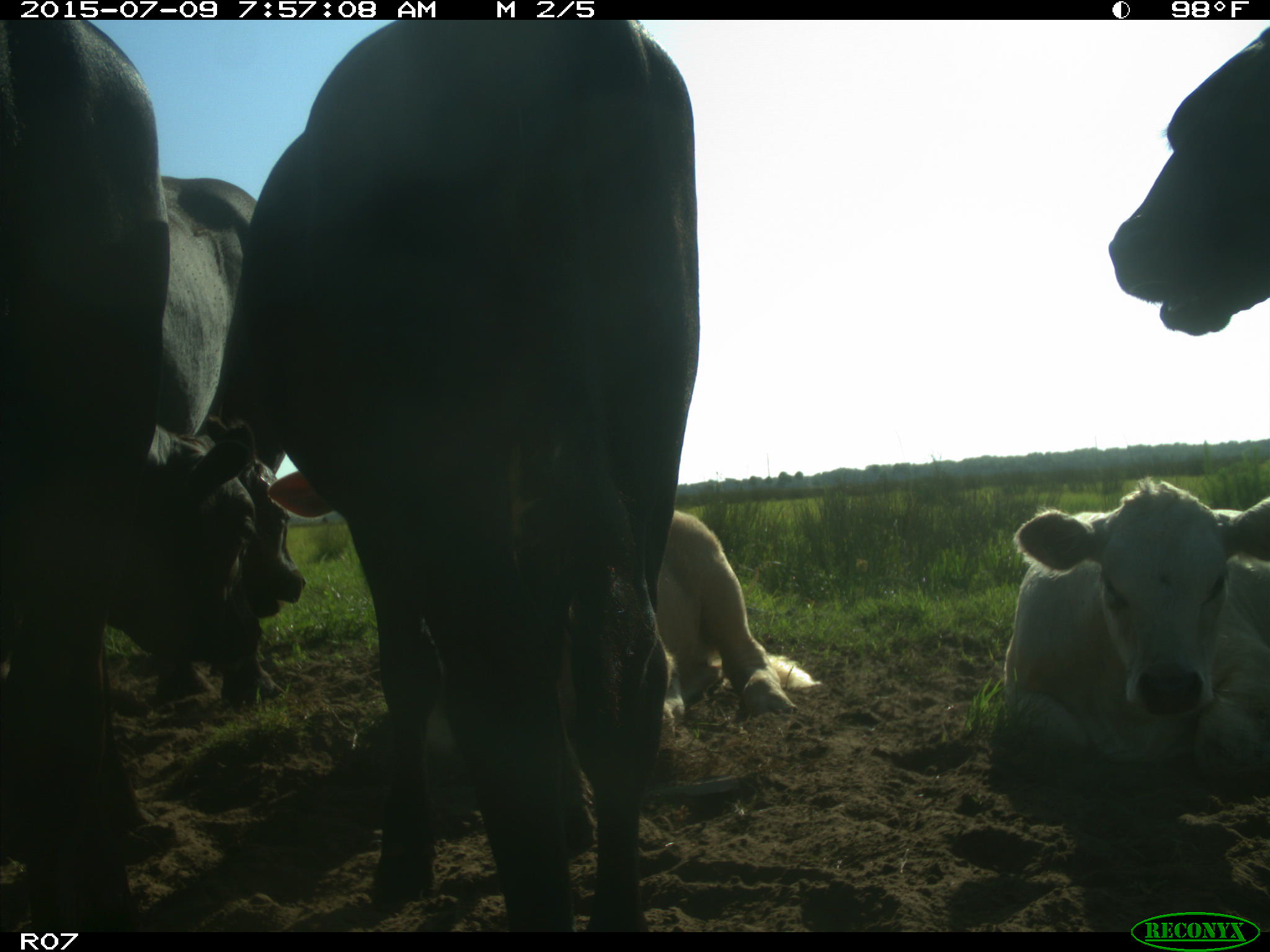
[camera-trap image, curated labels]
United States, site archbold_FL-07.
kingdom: Animalia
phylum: Chordata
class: Mammalia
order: Artiodactyla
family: Bovidae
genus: Bos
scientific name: Bos taurus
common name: domestic cow